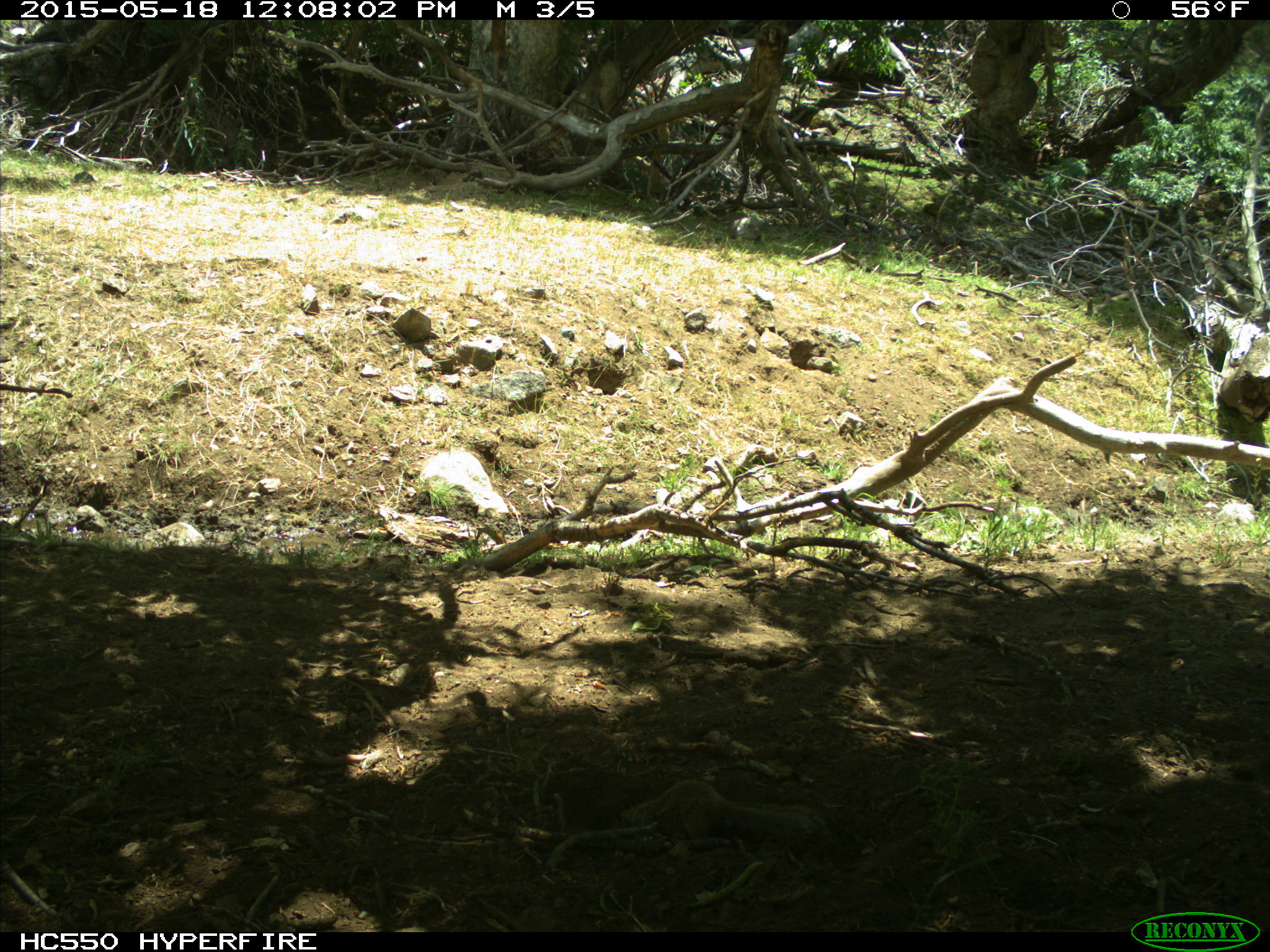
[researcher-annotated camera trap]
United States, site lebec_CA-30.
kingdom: Animalia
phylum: Chordata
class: Mammalia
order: Rodentia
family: Sciuridae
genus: Otospermophilus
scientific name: Otospermophilus beecheyi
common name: california ground squirrel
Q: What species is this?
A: Otospermophilus beecheyi (california ground squirrel).